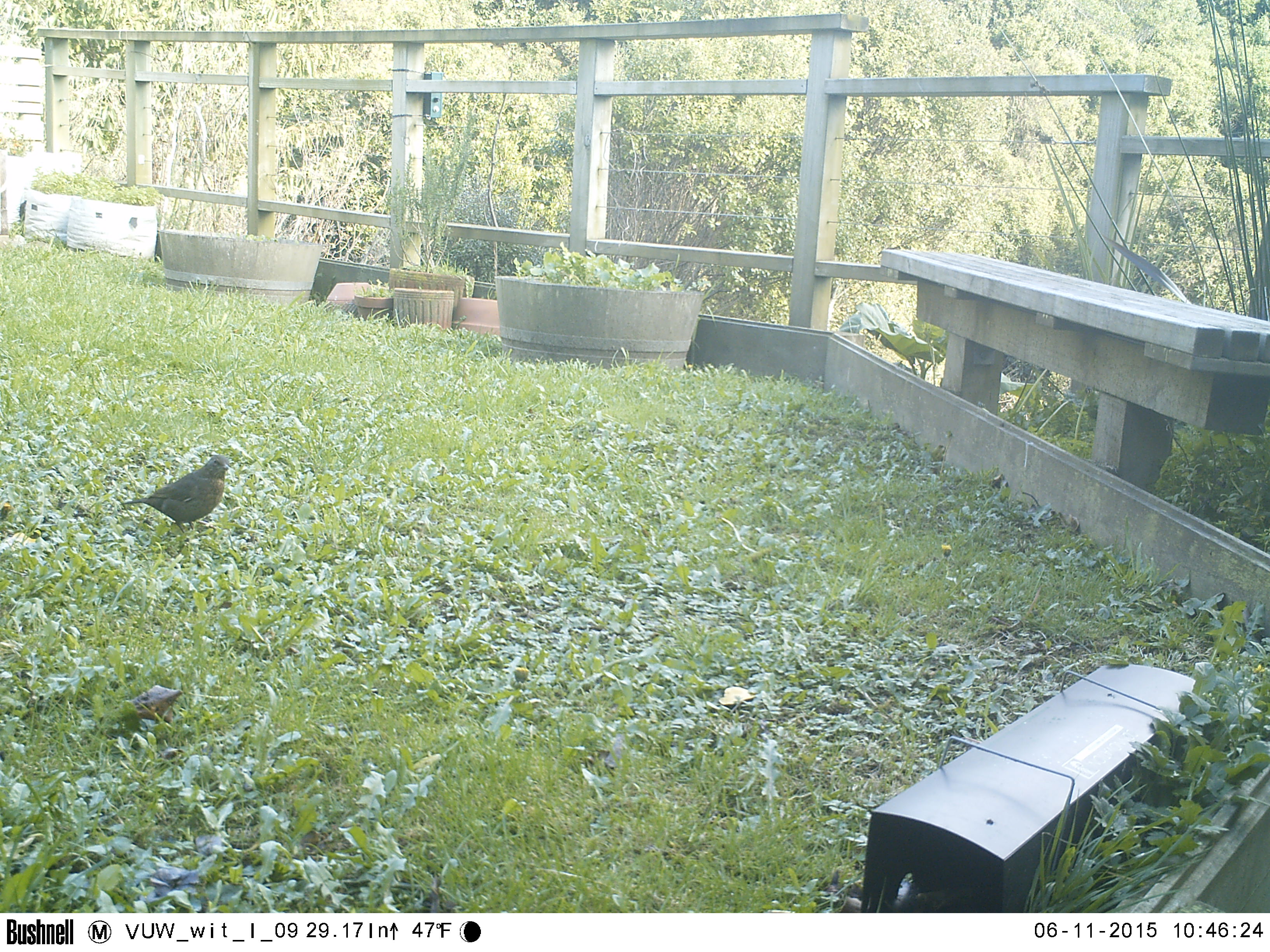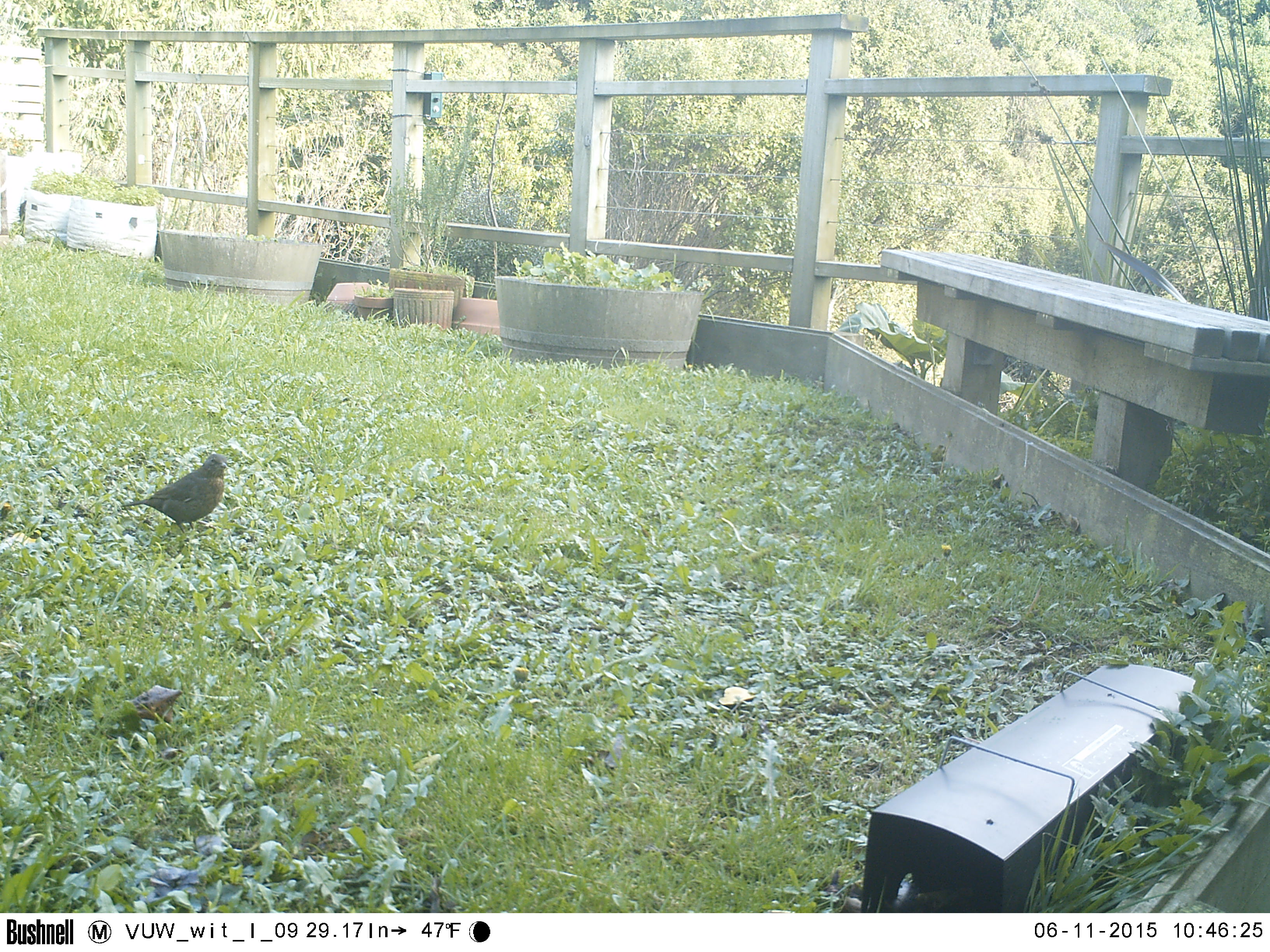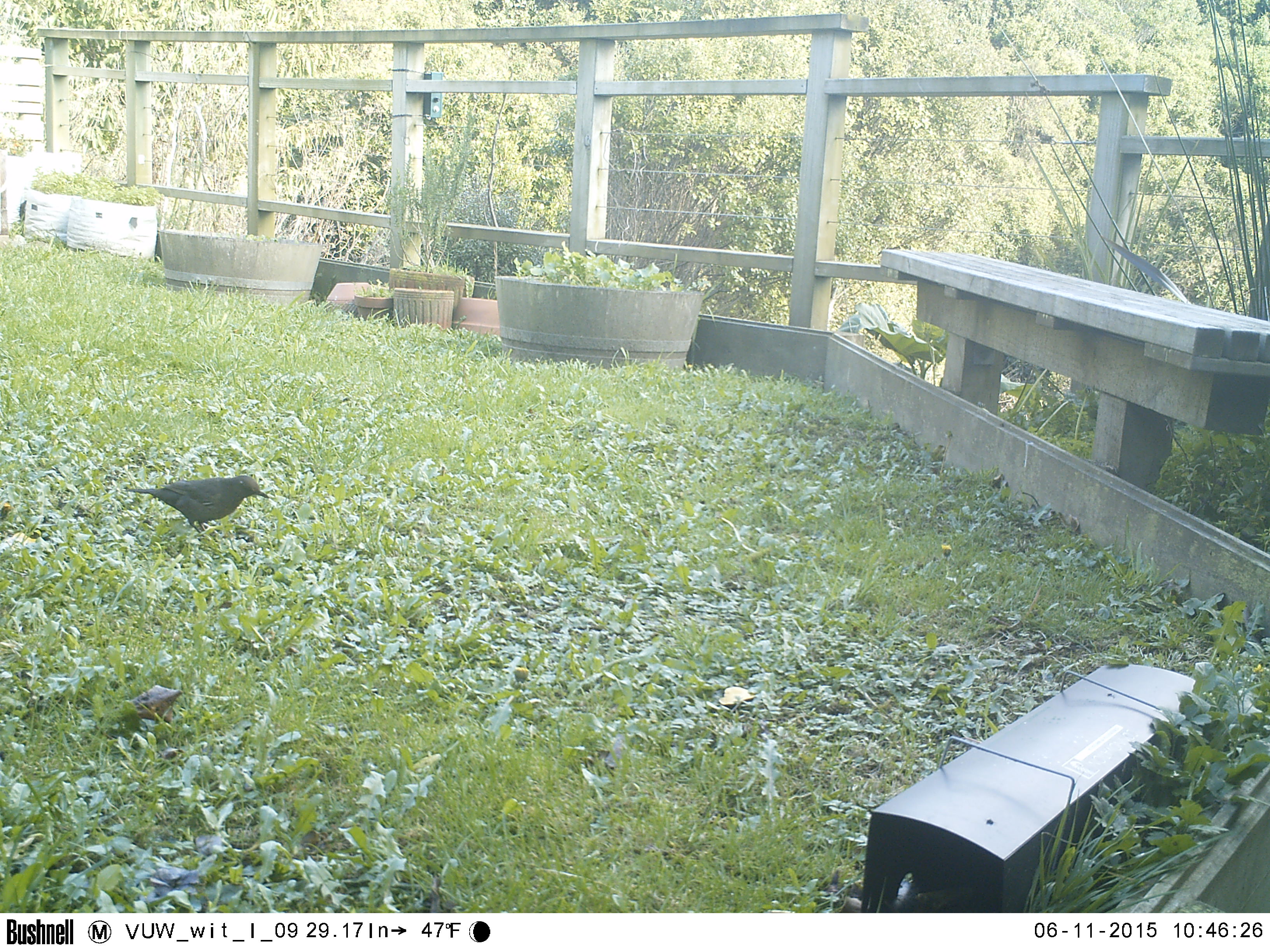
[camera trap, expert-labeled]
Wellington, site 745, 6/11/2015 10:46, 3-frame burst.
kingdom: Animalia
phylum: Chordata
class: Aves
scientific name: Aves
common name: bird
Bird (Aves).